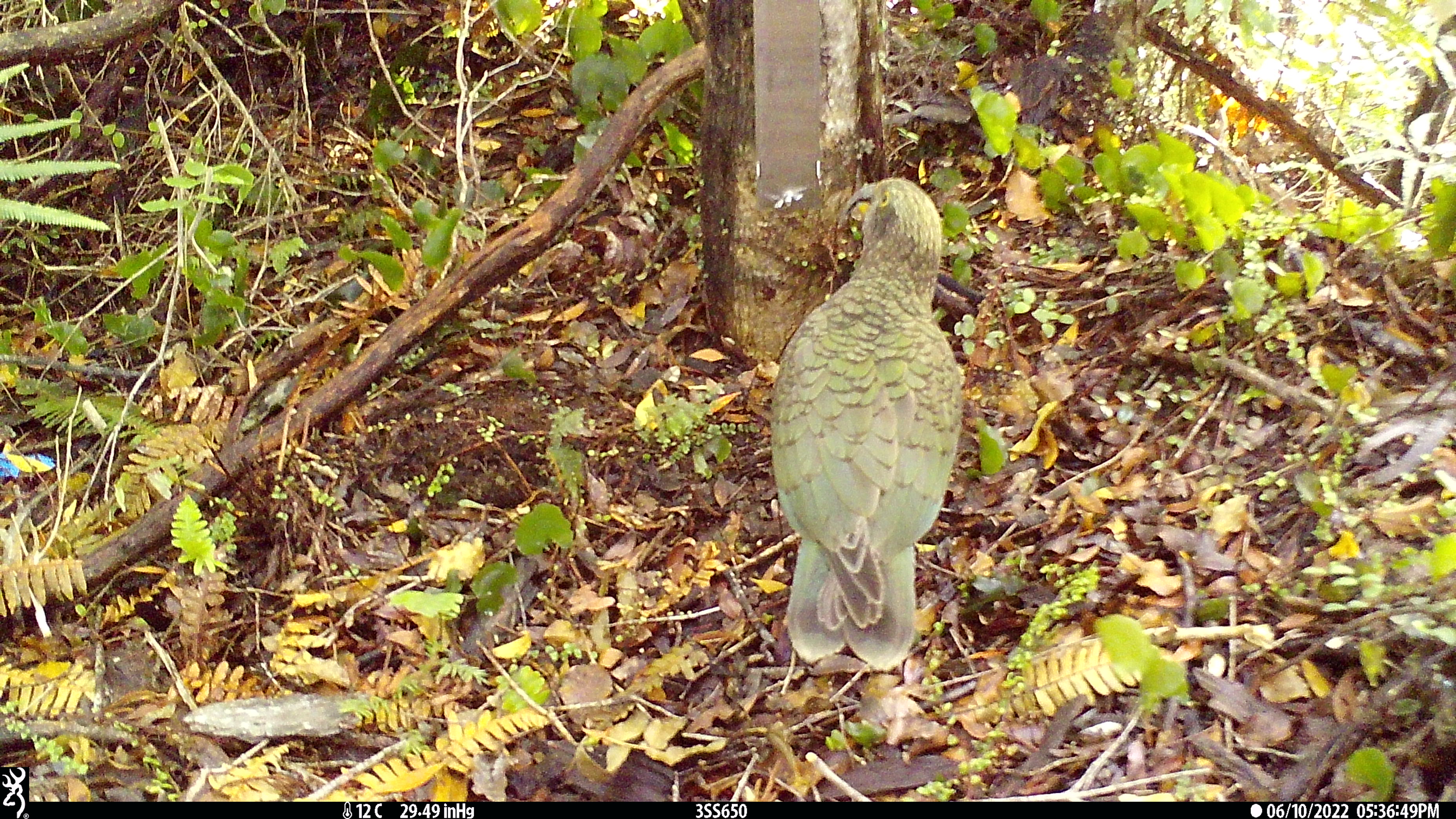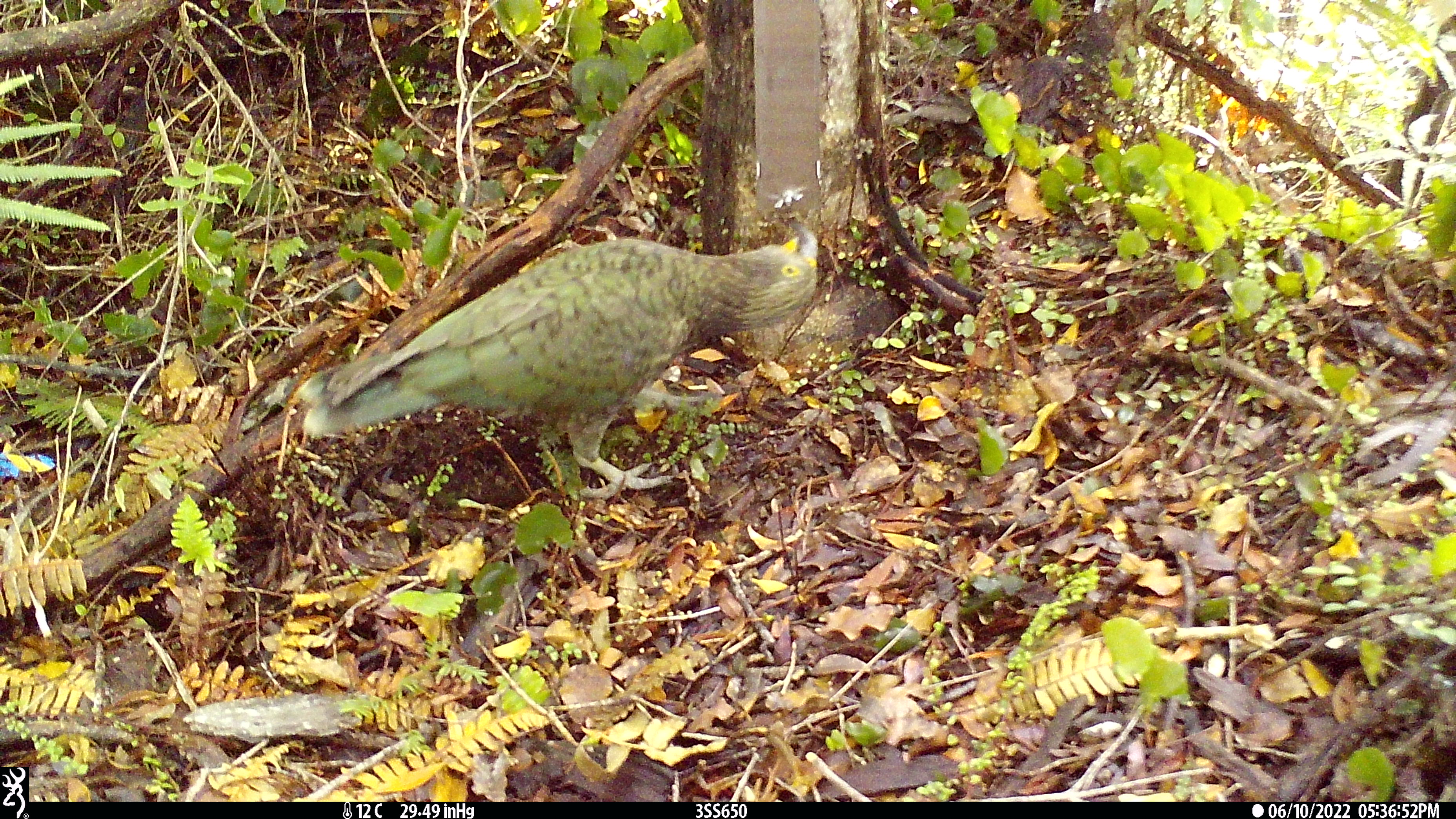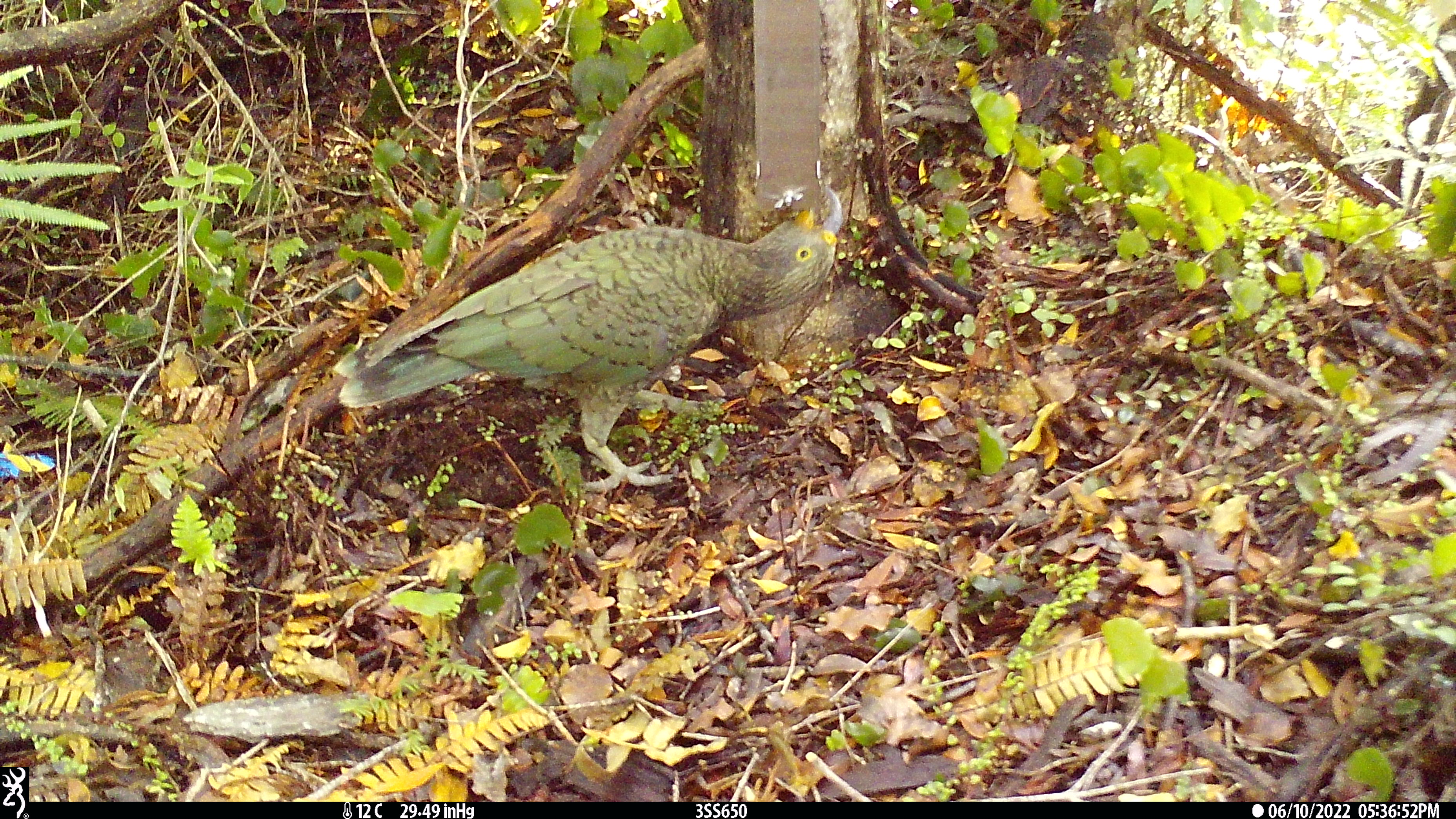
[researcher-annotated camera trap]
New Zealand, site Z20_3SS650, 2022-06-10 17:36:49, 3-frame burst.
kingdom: Animalia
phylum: Chordata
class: Aves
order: Psittaciformes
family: Strigopidae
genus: Nestor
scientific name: Nestor notabilis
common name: kea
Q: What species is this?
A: Kea (Nestor notabilis).